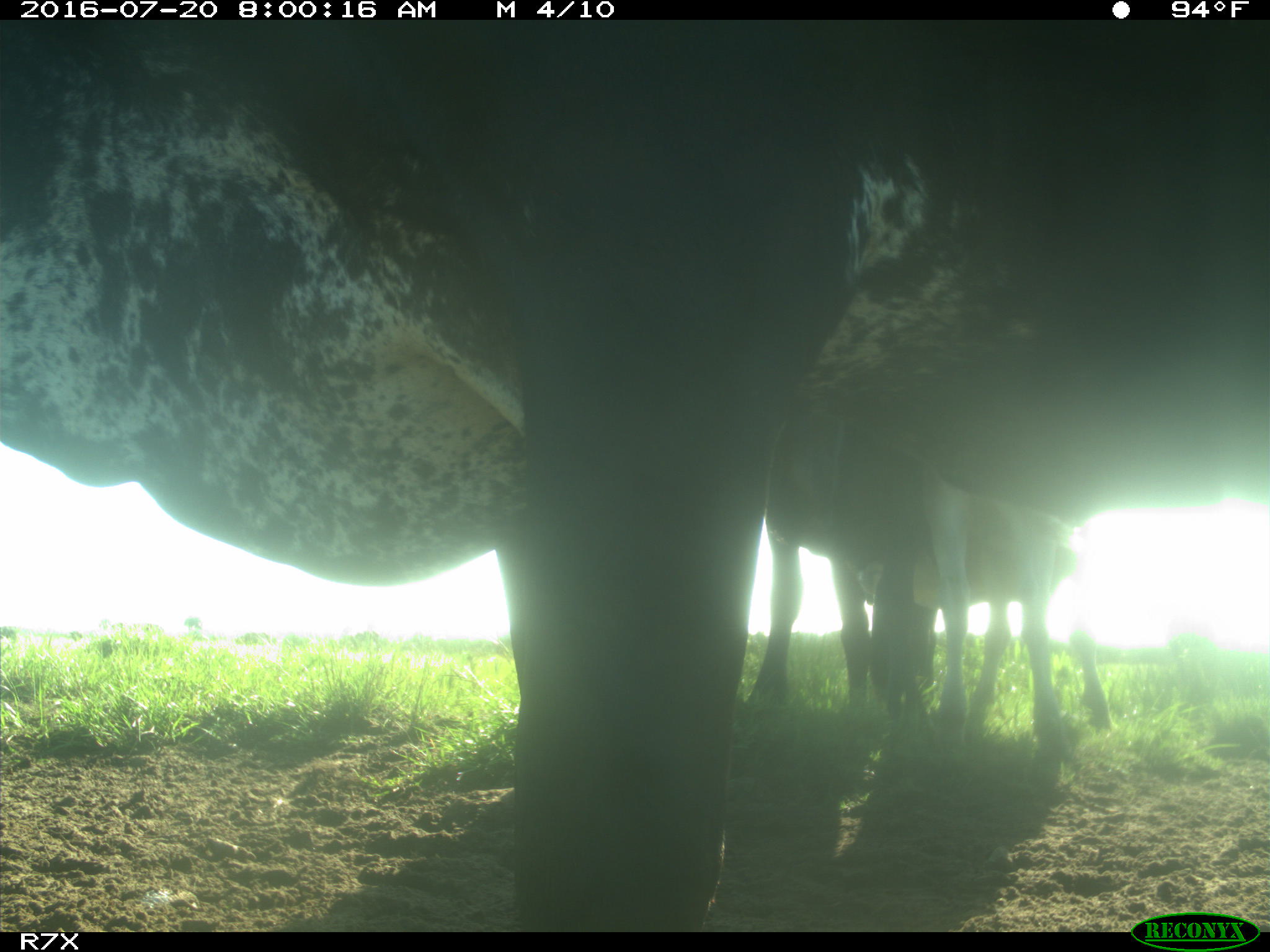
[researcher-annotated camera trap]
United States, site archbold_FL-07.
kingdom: Animalia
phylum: Chordata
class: Mammalia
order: Artiodactyla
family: Bovidae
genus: Bos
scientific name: Bos taurus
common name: domestic cow